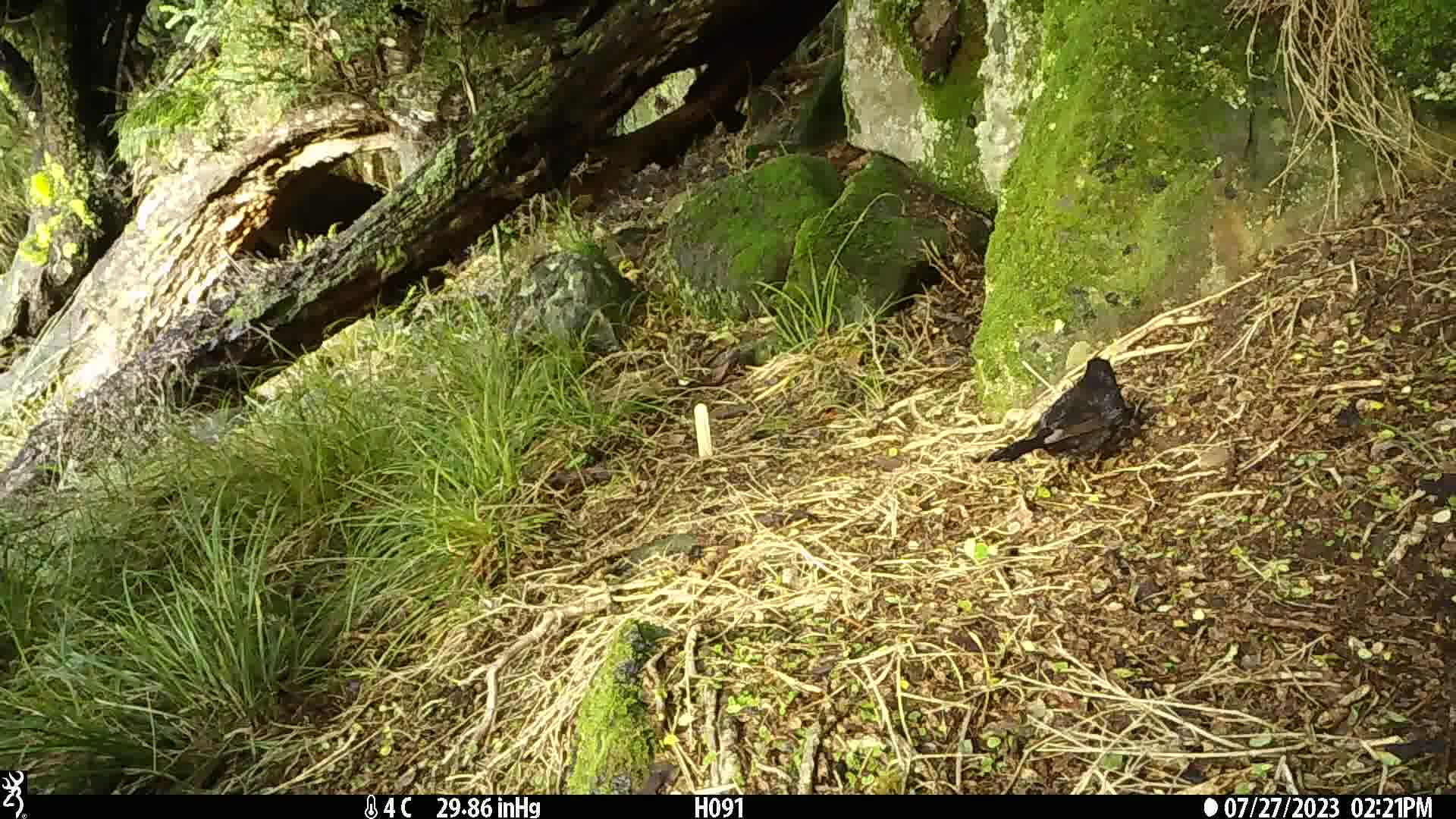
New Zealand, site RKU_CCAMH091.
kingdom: Animalia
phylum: Chordata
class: Aves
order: Passeriformes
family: Turdidae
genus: Turdus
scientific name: Turdus merula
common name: eurasian blackbird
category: blackbird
Blackbird (eurasian blackbird) (Turdus merula).